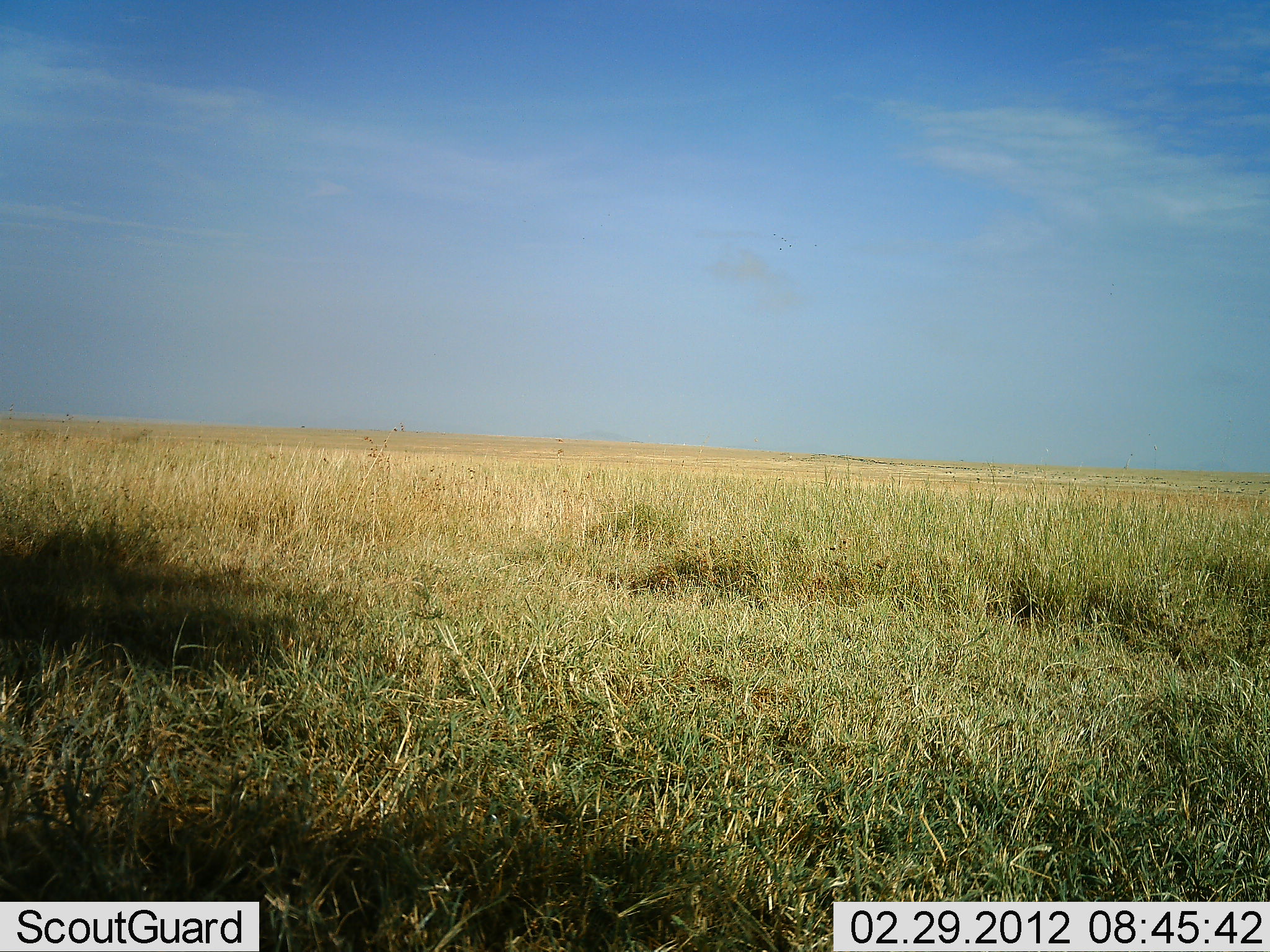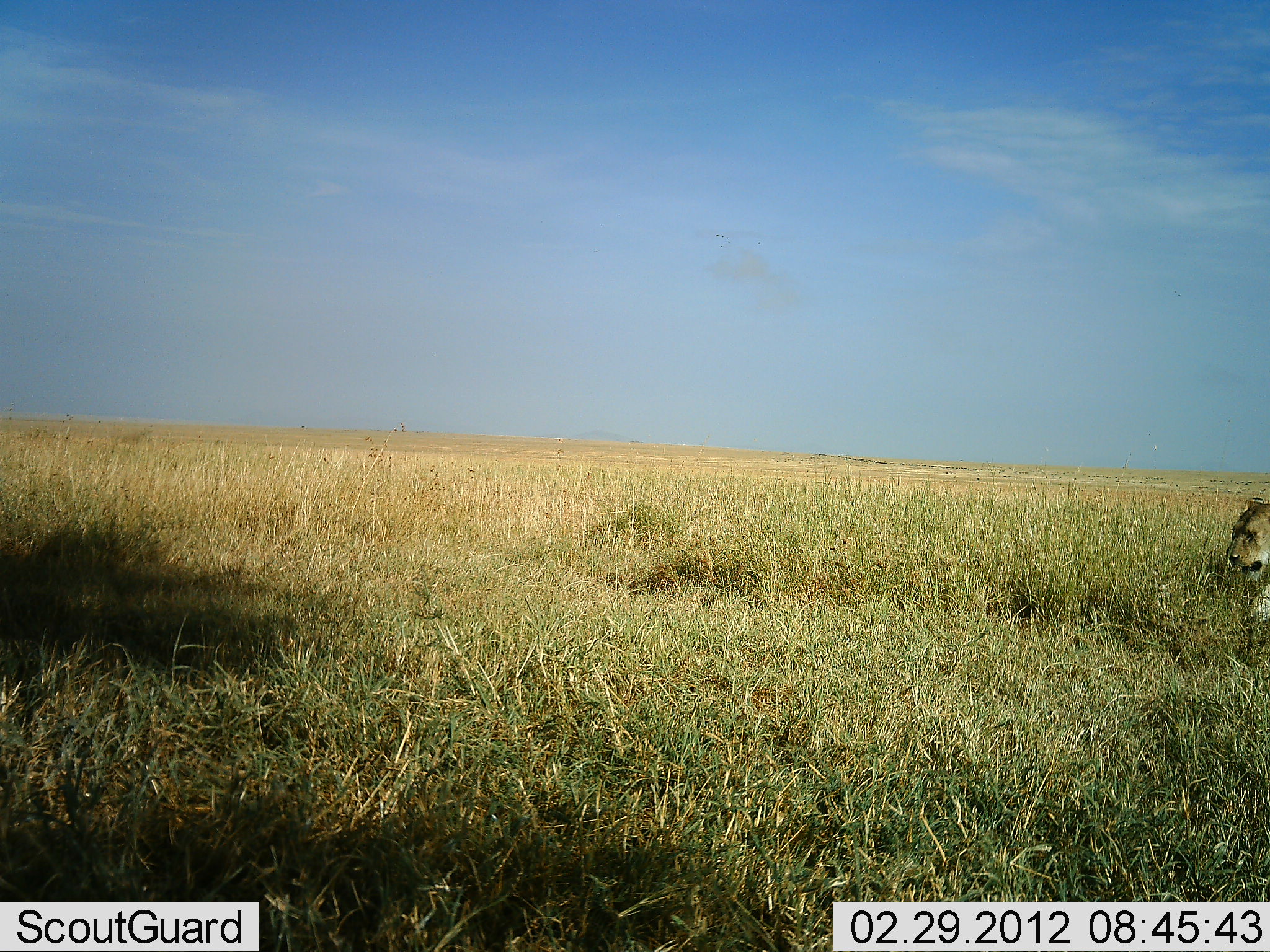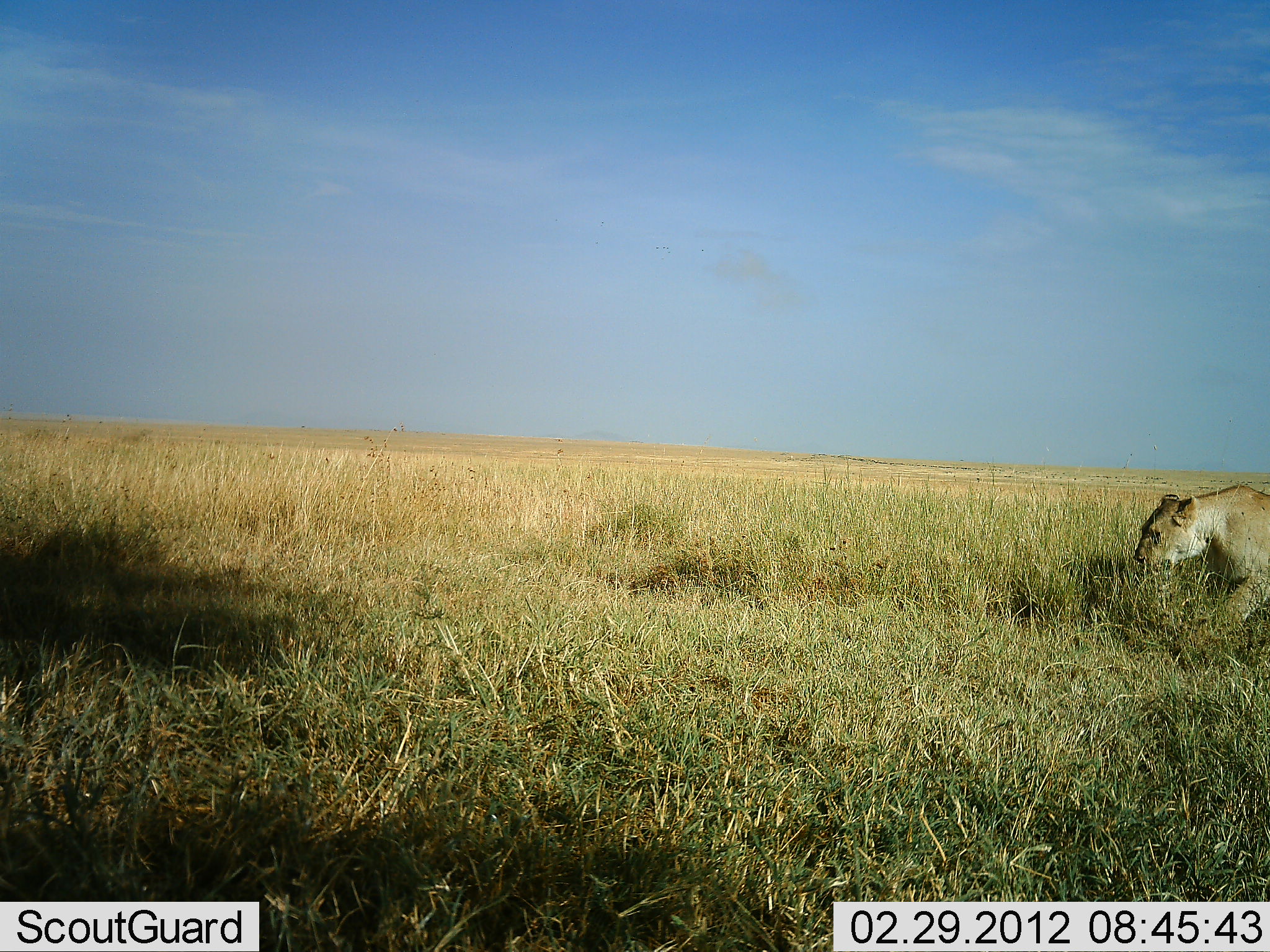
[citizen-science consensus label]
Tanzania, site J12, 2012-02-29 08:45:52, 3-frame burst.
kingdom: Animalia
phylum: Chordata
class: Mammalia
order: Carnivora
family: Felidae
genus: Panthera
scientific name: Panthera leo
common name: lion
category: lionfemale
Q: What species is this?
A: Lionfemale (lion) (Panthera leo).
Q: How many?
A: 1.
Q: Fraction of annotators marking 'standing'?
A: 0%.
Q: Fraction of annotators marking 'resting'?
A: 0%.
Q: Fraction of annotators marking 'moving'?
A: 100%.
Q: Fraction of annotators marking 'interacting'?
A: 0%.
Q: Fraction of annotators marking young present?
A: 0%.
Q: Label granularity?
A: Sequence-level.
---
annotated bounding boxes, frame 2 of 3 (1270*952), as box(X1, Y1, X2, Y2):
animal: box(1228, 505, 1270, 622)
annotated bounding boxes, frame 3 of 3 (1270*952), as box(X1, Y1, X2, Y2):
animal: box(1133, 483, 1270, 647)